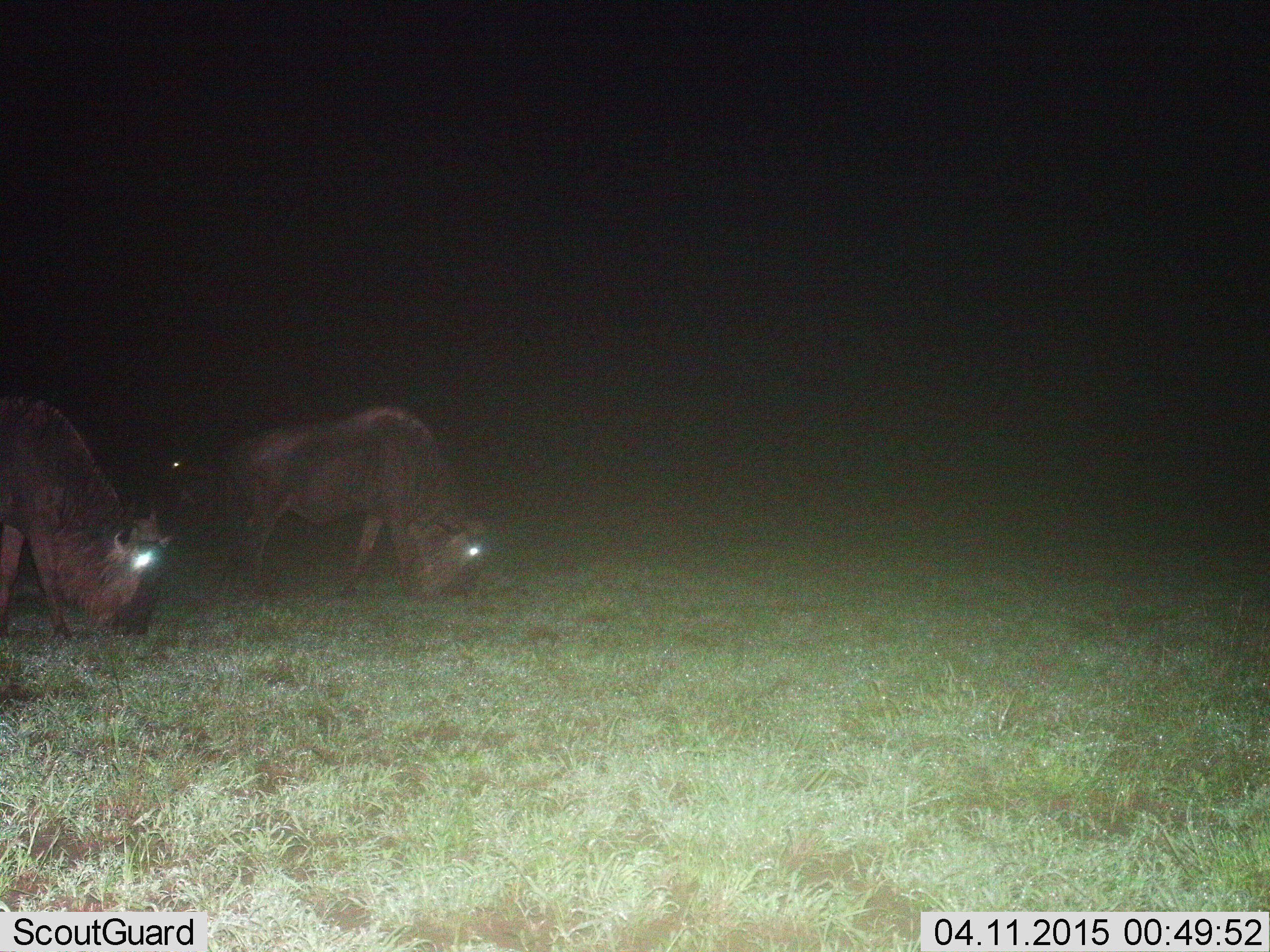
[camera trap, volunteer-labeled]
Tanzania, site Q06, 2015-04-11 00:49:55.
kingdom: Animalia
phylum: Chordata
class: Mammalia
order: Artiodactyla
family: Bovidae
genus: Connochaetes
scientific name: Connochaetes taurinus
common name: blue wildebeest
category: wildebeest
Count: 2.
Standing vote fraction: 10%.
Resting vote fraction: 0%.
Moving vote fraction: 0%.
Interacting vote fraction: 0%.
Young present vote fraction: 0%.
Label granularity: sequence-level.